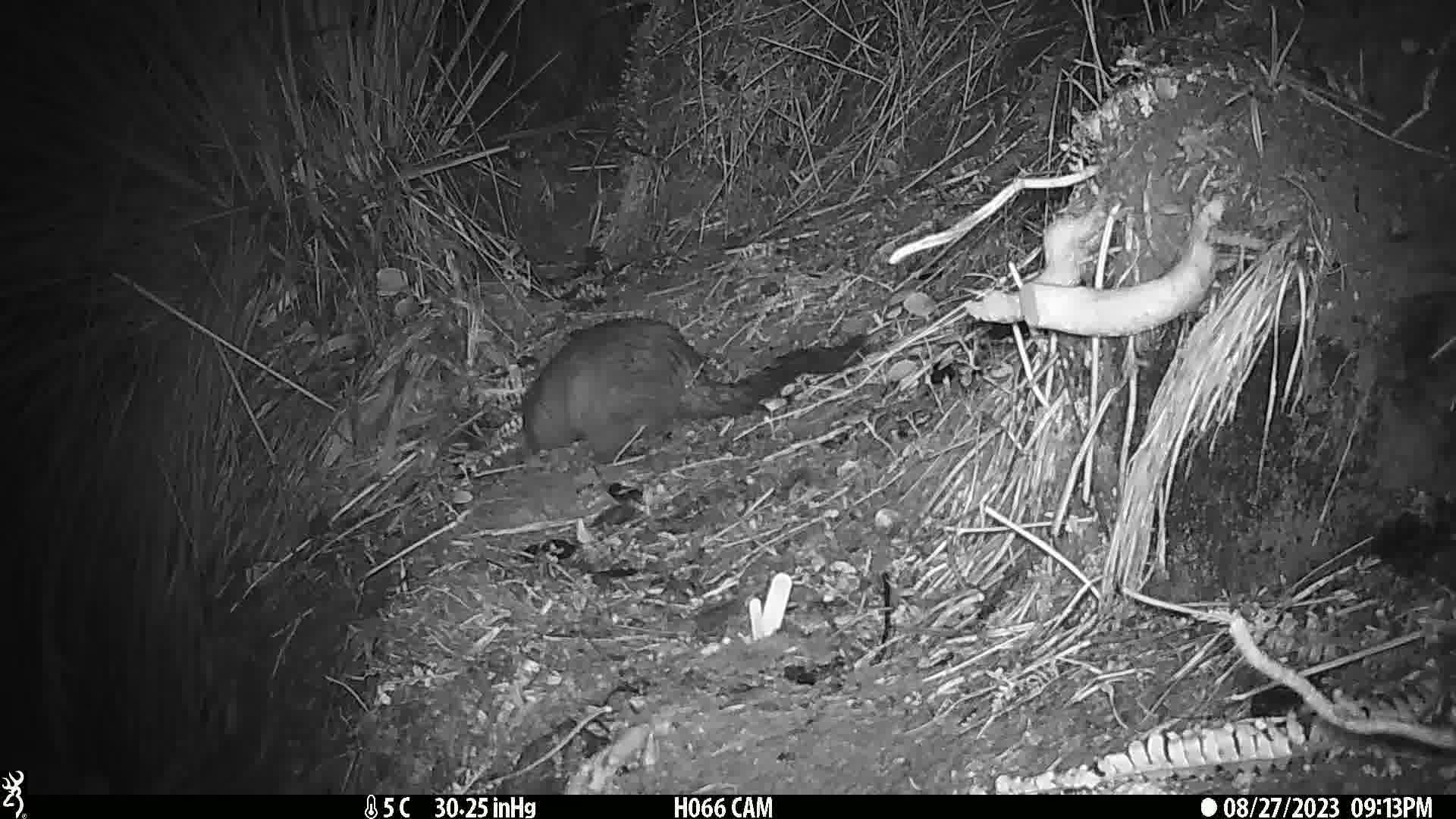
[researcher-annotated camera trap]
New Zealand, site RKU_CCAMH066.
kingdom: Animalia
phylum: Chordata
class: Mammalia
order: Diprotodontia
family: Phalangeridae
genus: Trichosurus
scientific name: Trichosurus vulpecula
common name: common brushtail possum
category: possum